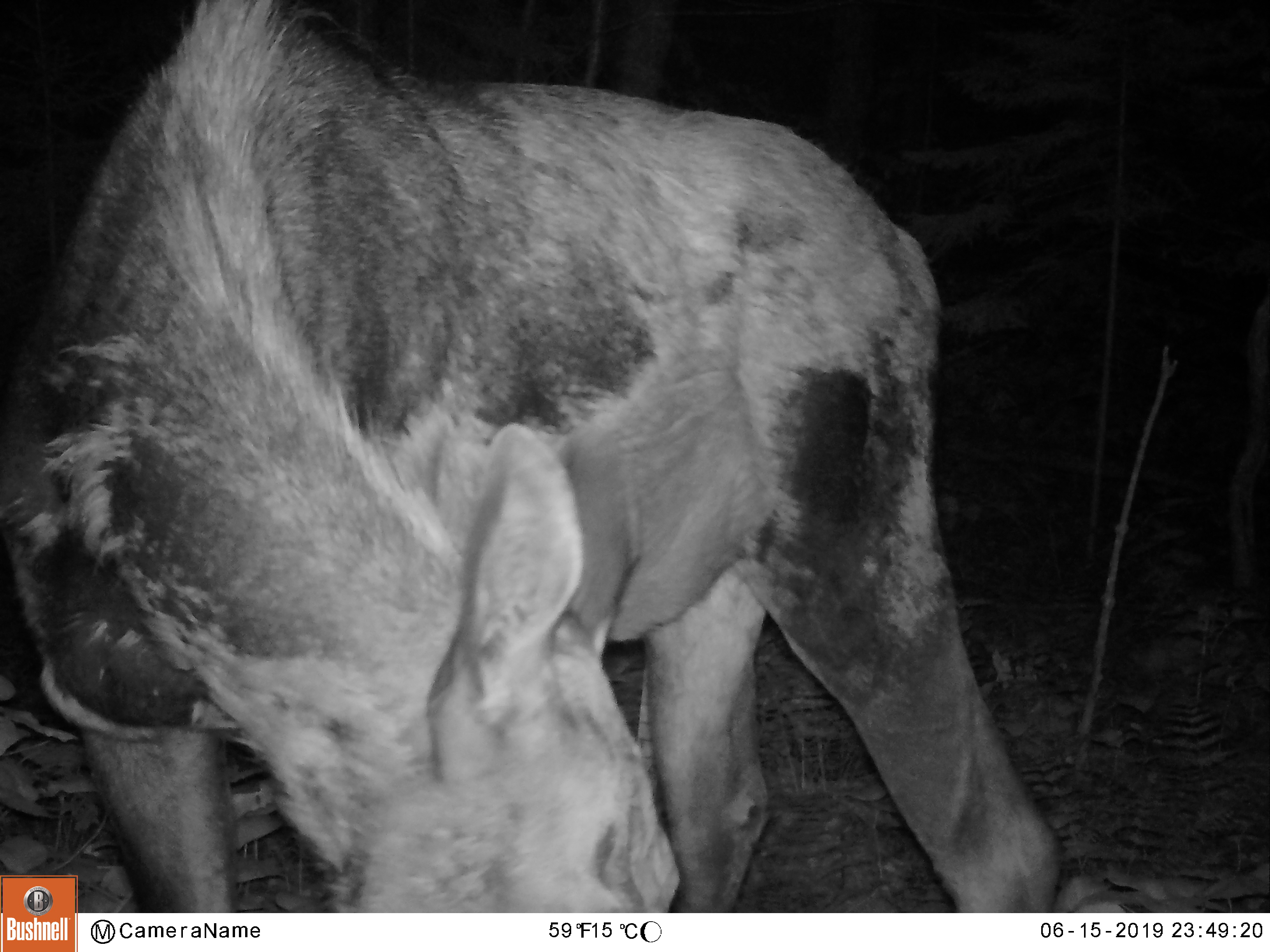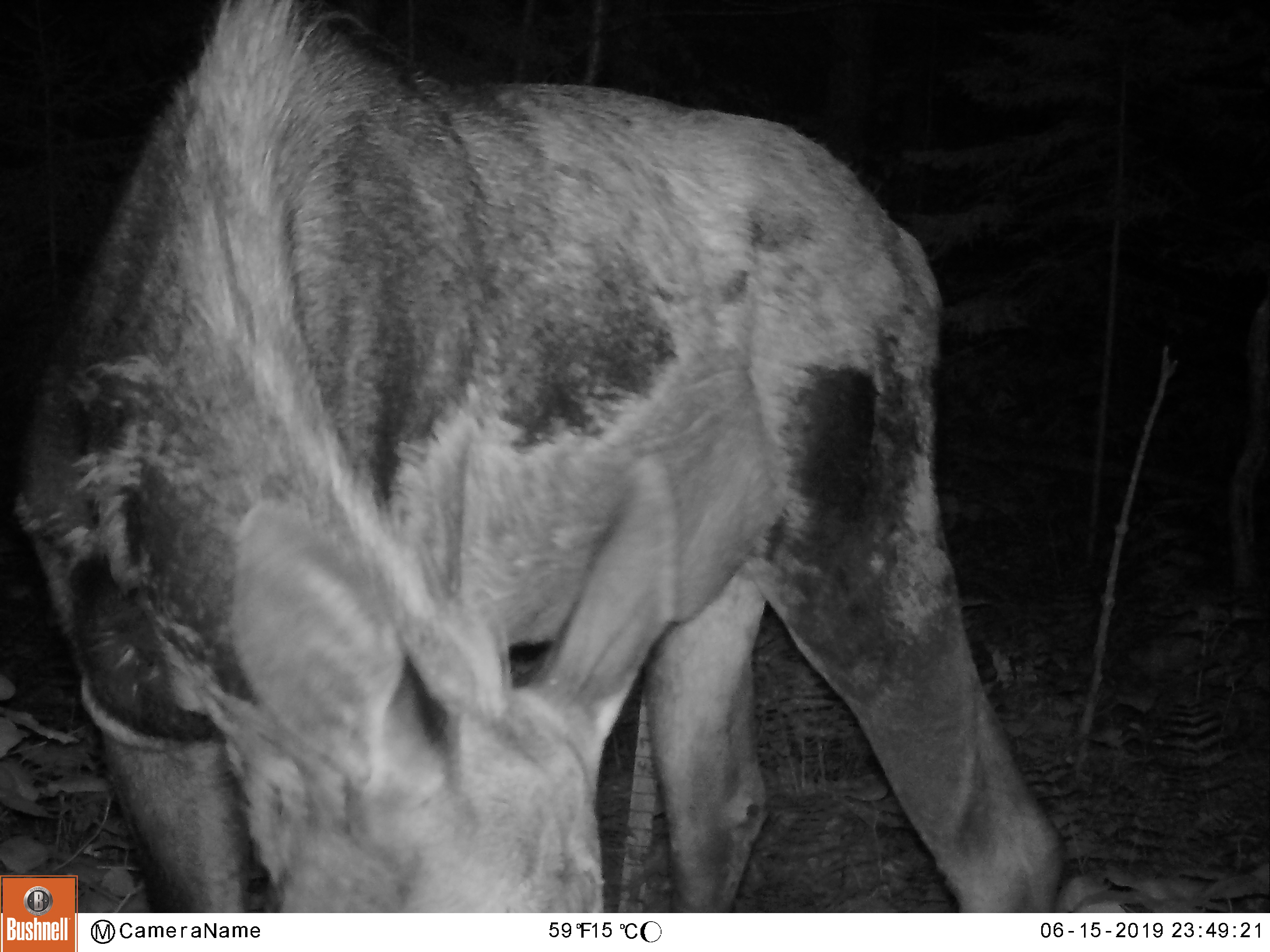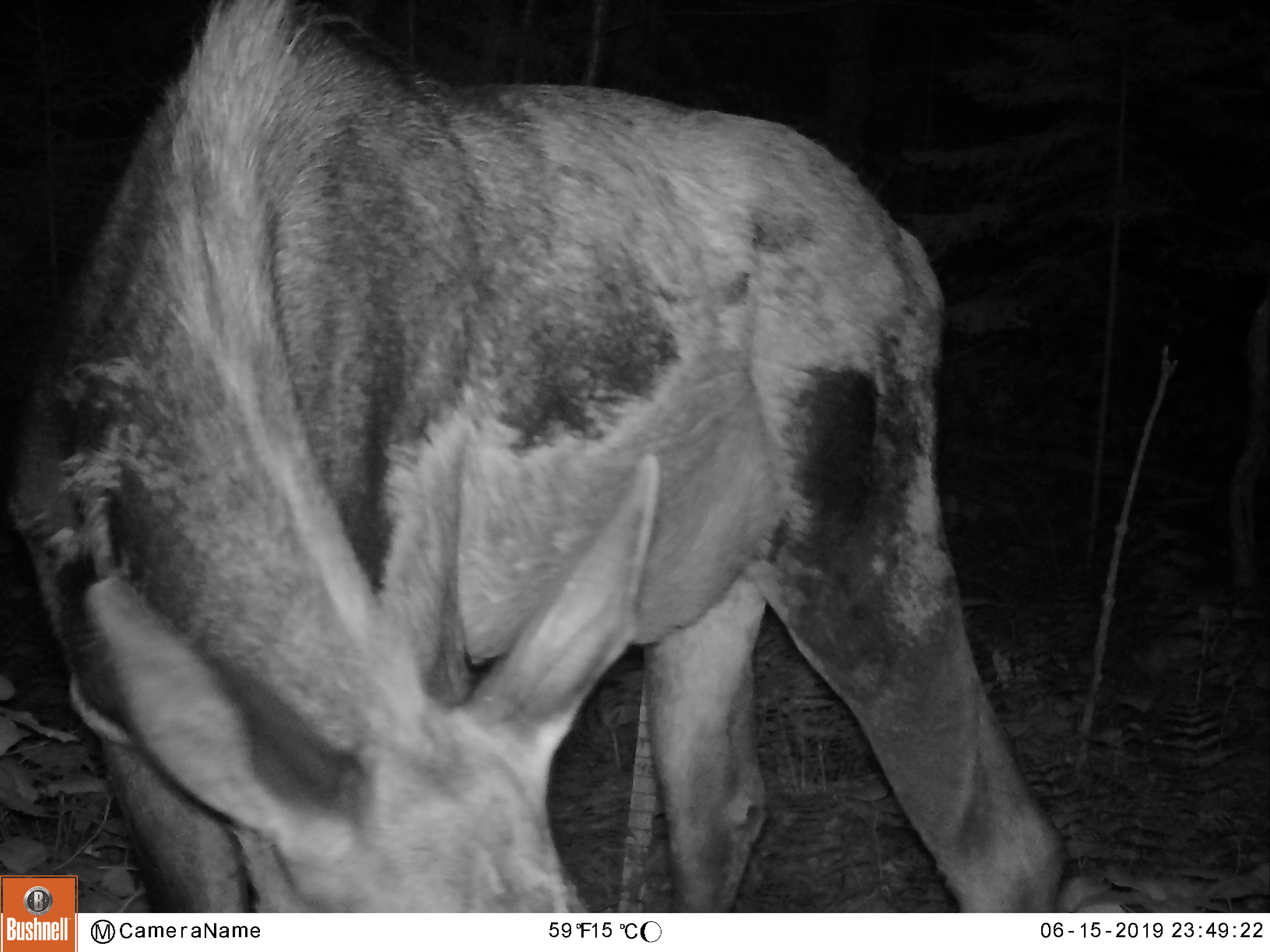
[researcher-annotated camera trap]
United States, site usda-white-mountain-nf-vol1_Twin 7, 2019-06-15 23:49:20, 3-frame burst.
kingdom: Animalia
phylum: Chordata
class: Mammalia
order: Artiodactyla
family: Cervidae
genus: Alces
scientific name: Alces alces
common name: moose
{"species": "moose (Alces alces)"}